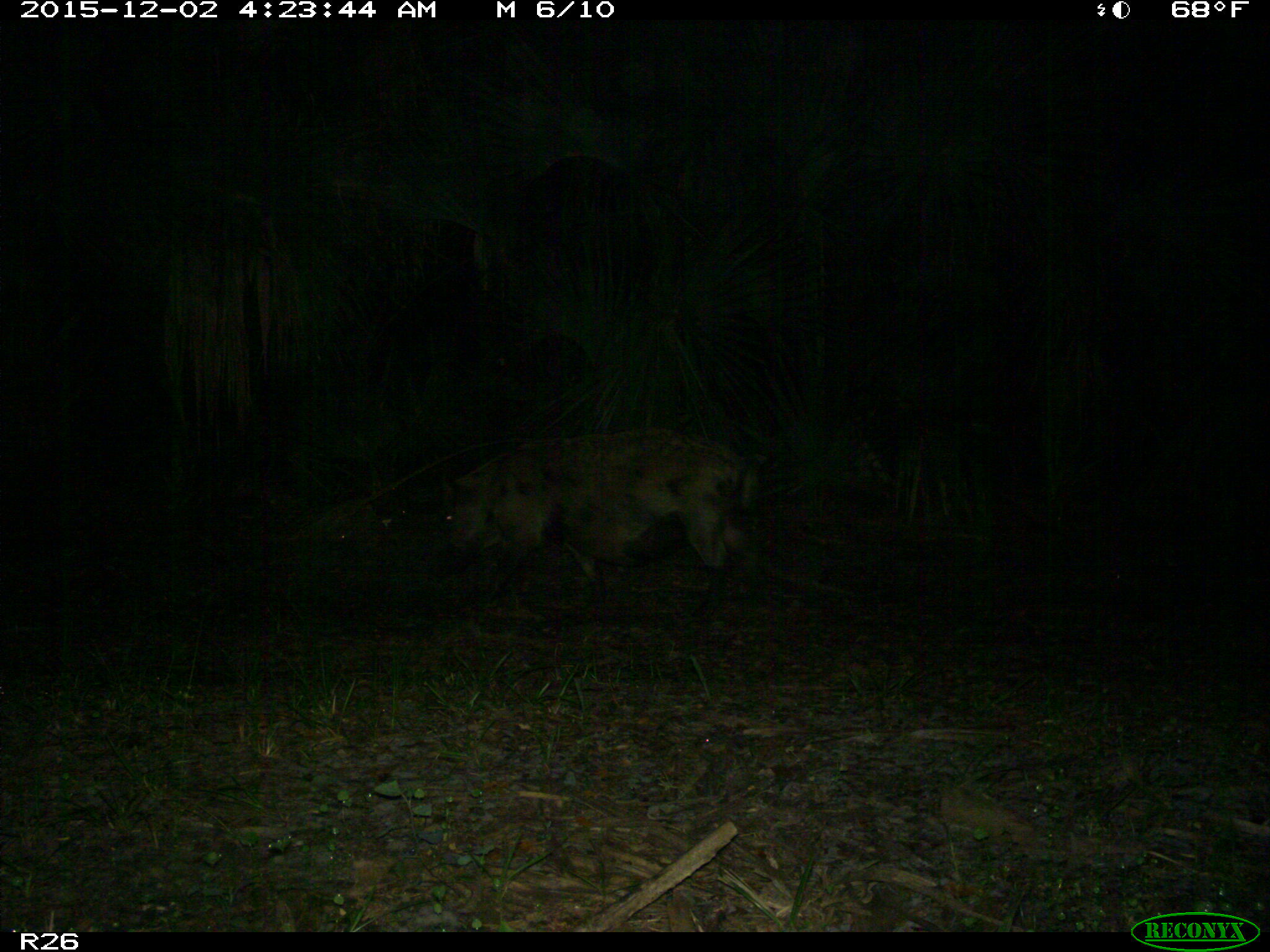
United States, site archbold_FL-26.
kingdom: Animalia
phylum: Chordata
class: Mammalia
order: Artiodactyla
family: Suidae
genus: Sus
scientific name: Sus scrofa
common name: wild boar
Sus scrofa (wild boar).